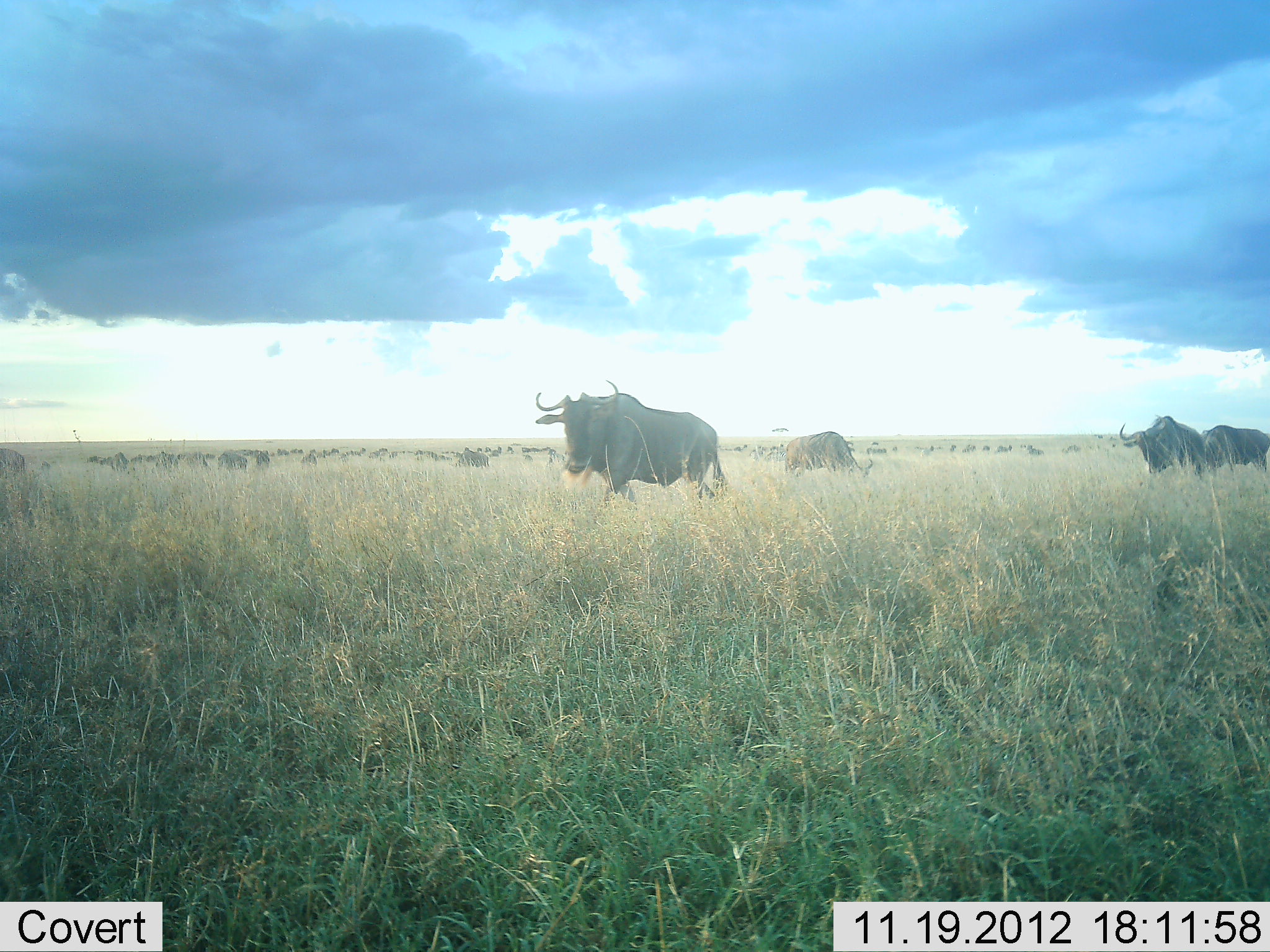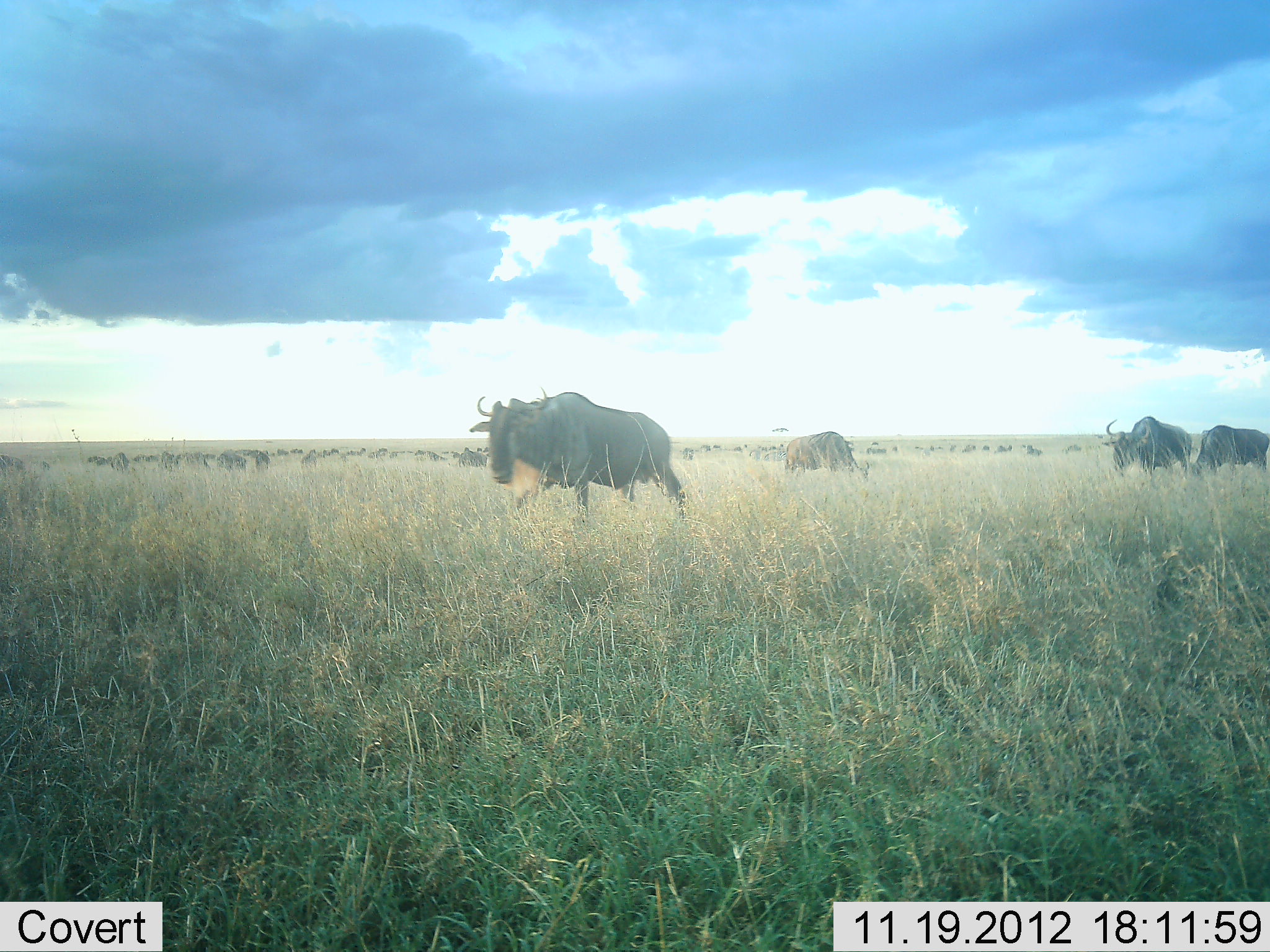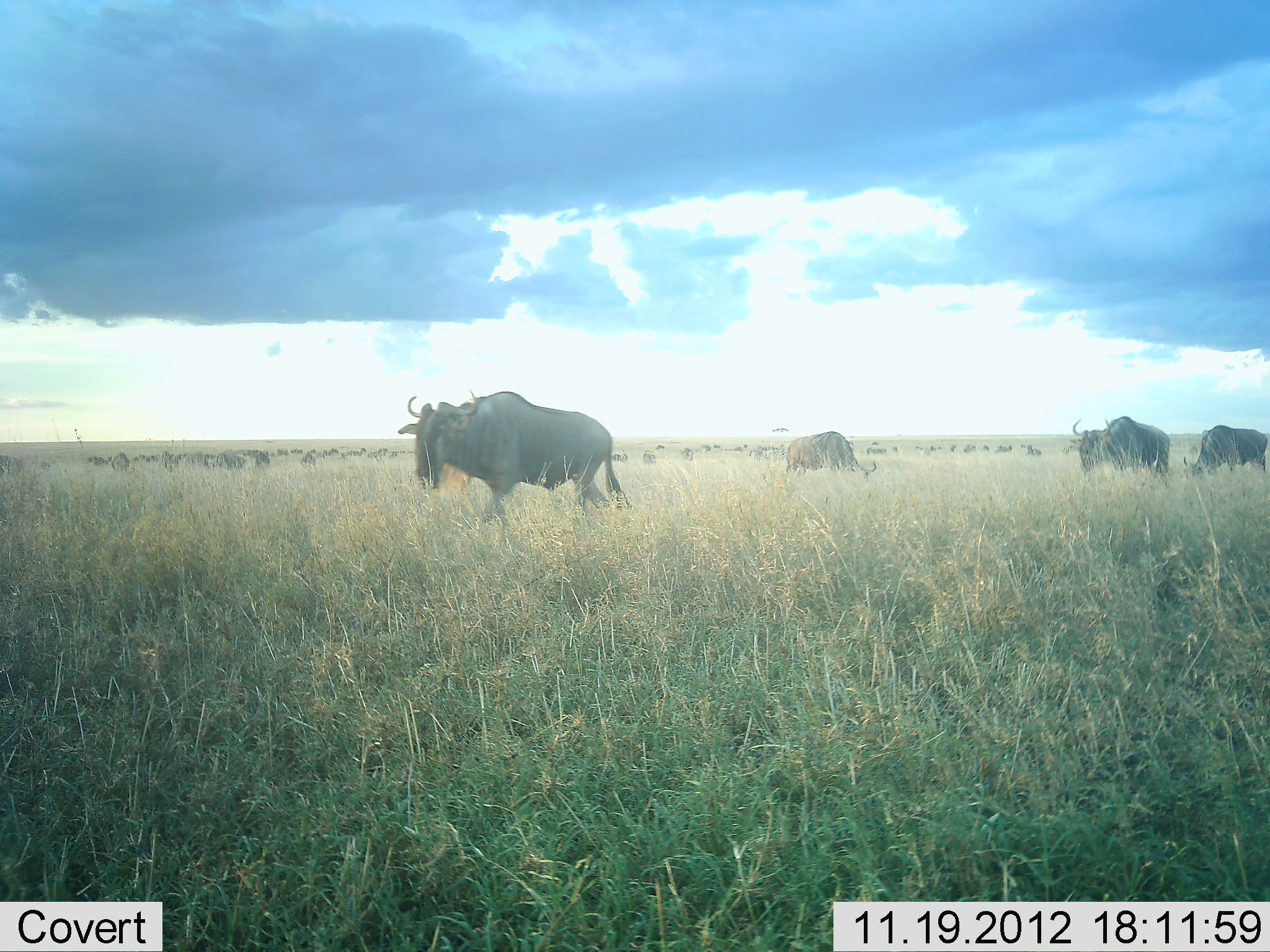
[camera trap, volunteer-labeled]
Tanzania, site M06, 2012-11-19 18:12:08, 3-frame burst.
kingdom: Animalia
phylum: Chordata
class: Mammalia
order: Artiodactyla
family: Bovidae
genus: Connochaetes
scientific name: Connochaetes taurinus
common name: blue wildebeest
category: wildebeest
Wildebeest (blue wildebeest) (Connochaetes taurinus), count 51+. Behavior (volunteer vote fractions): standing 50%, resting 0%, moving 70%, interacting 0%. Young present (vote fraction): 0%. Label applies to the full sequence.